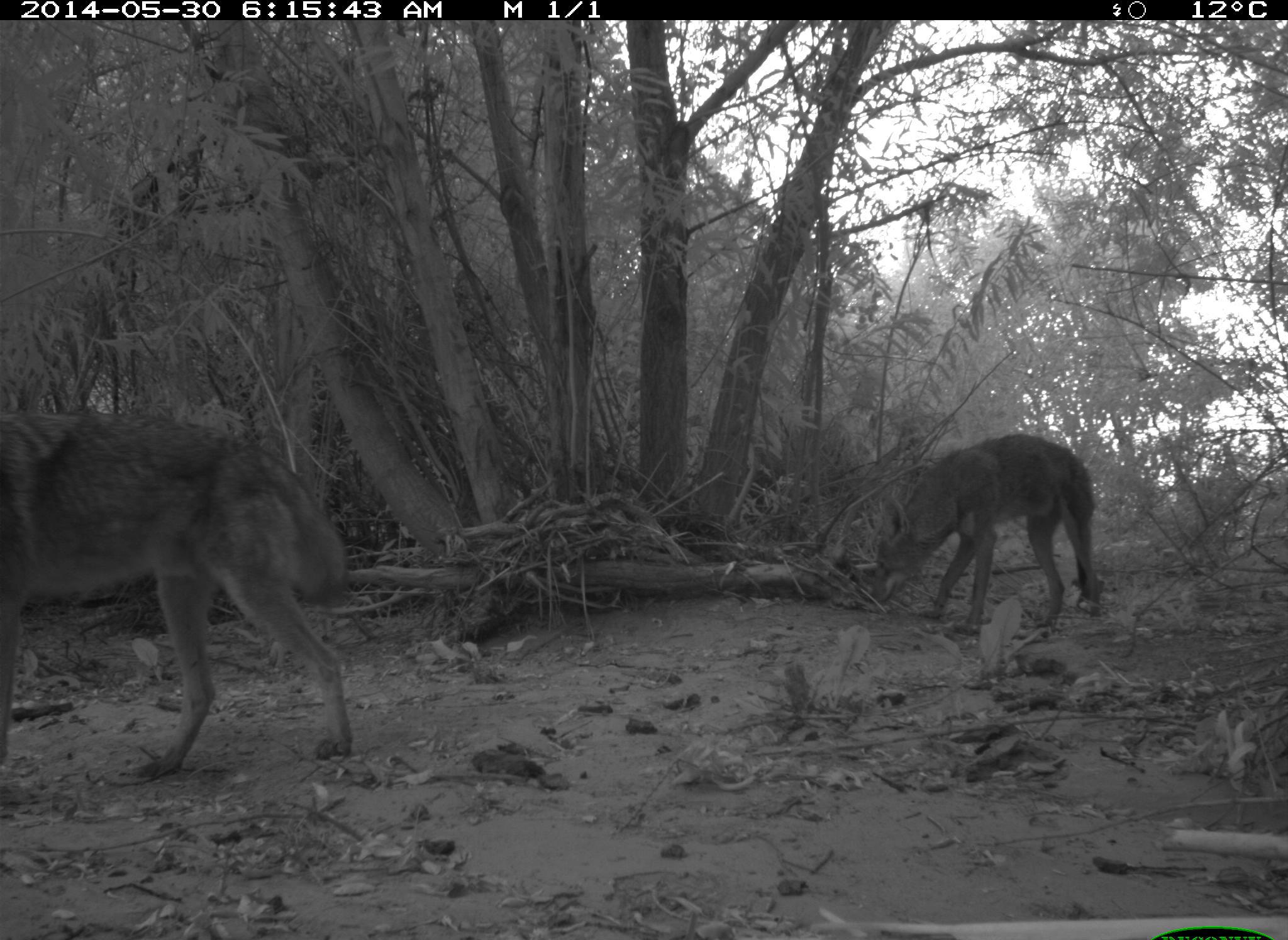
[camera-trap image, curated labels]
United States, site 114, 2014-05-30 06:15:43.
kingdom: Animalia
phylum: Chordata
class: Mammalia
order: Carnivora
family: Canidae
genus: Canis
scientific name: Canis latrans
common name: coyote